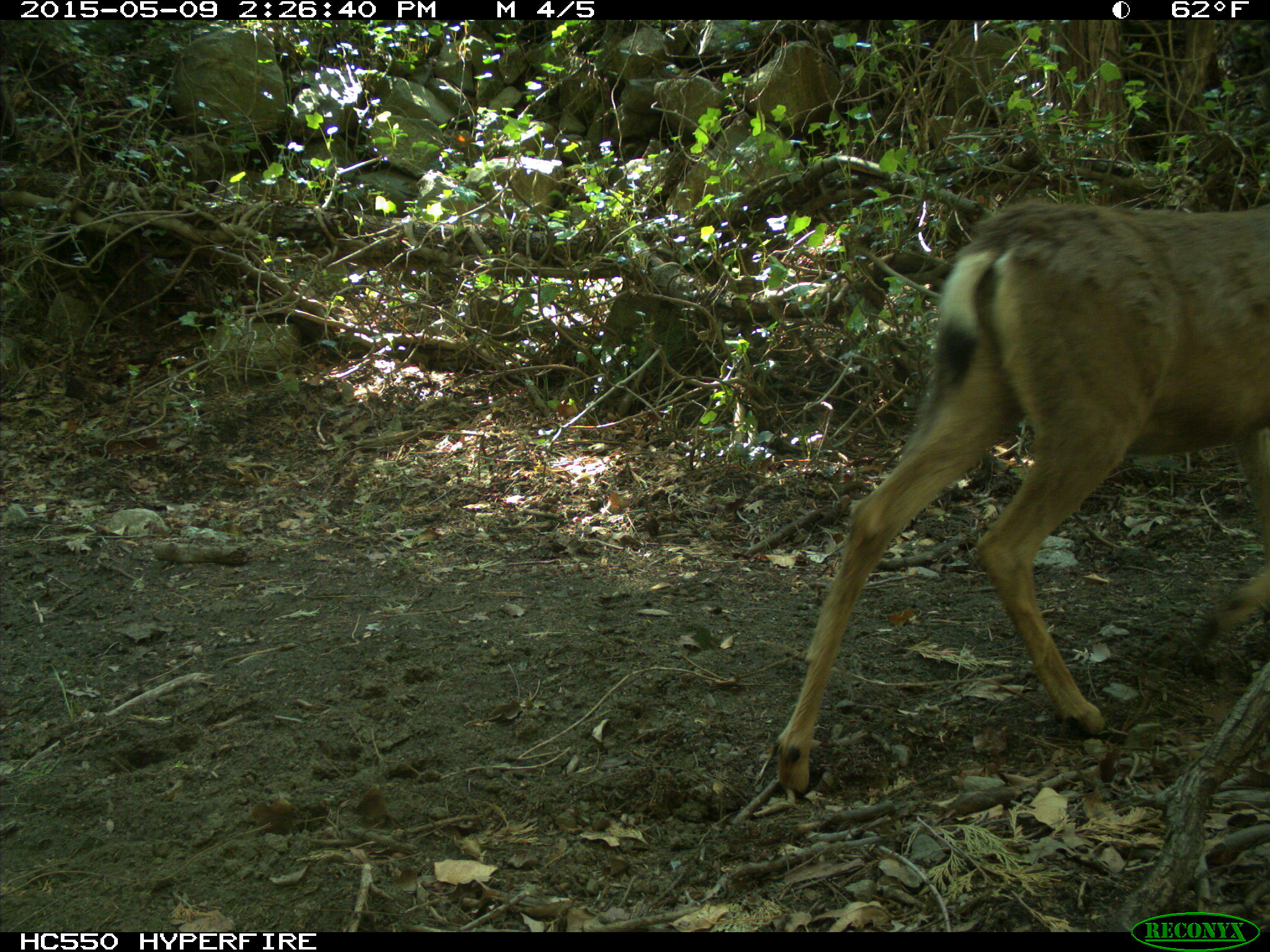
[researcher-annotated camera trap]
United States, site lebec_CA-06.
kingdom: Animalia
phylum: Chordata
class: Mammalia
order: Artiodactyla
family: Cervidae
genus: Odocoileus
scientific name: Odocoileus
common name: deer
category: unidentified deer